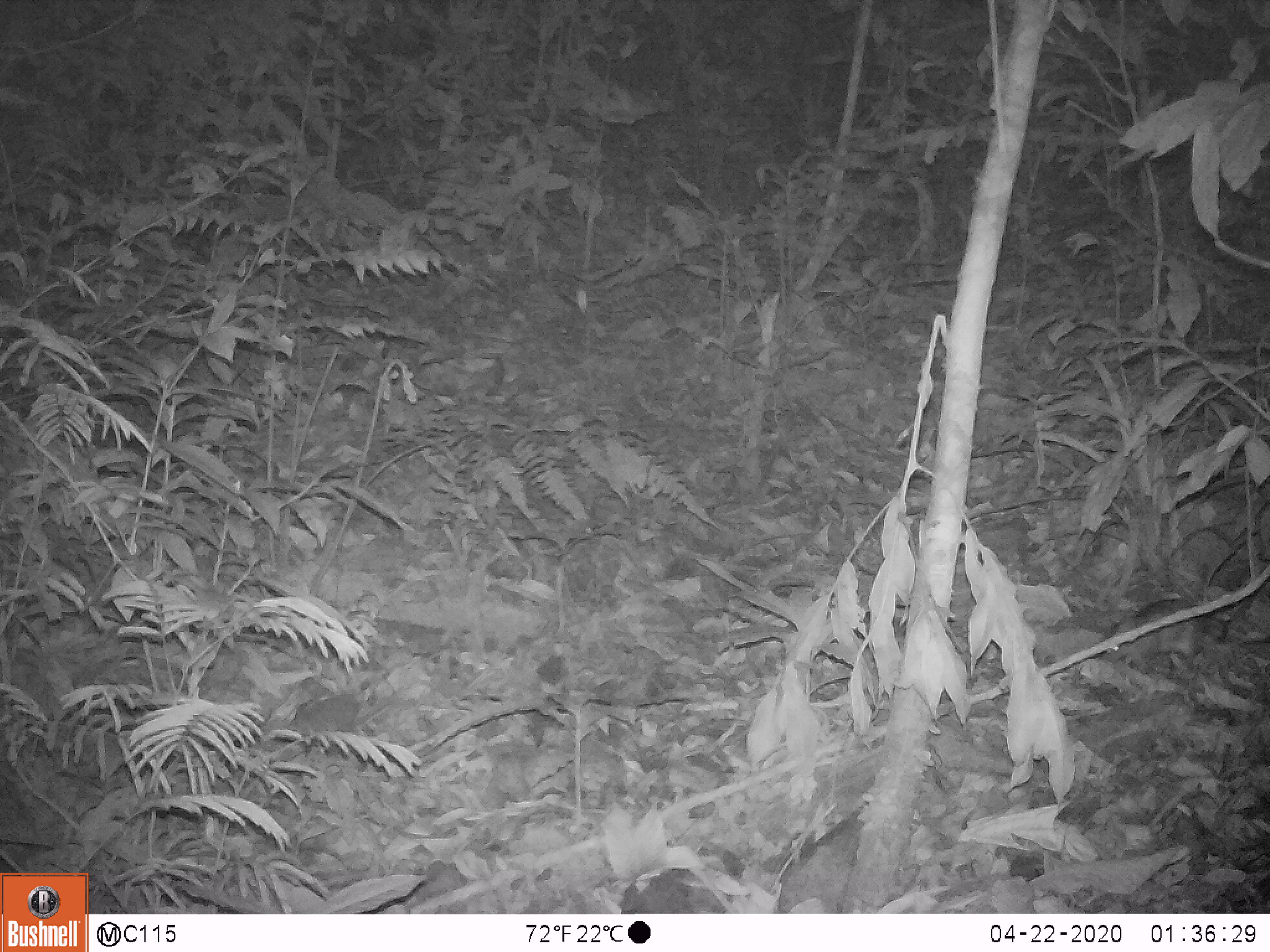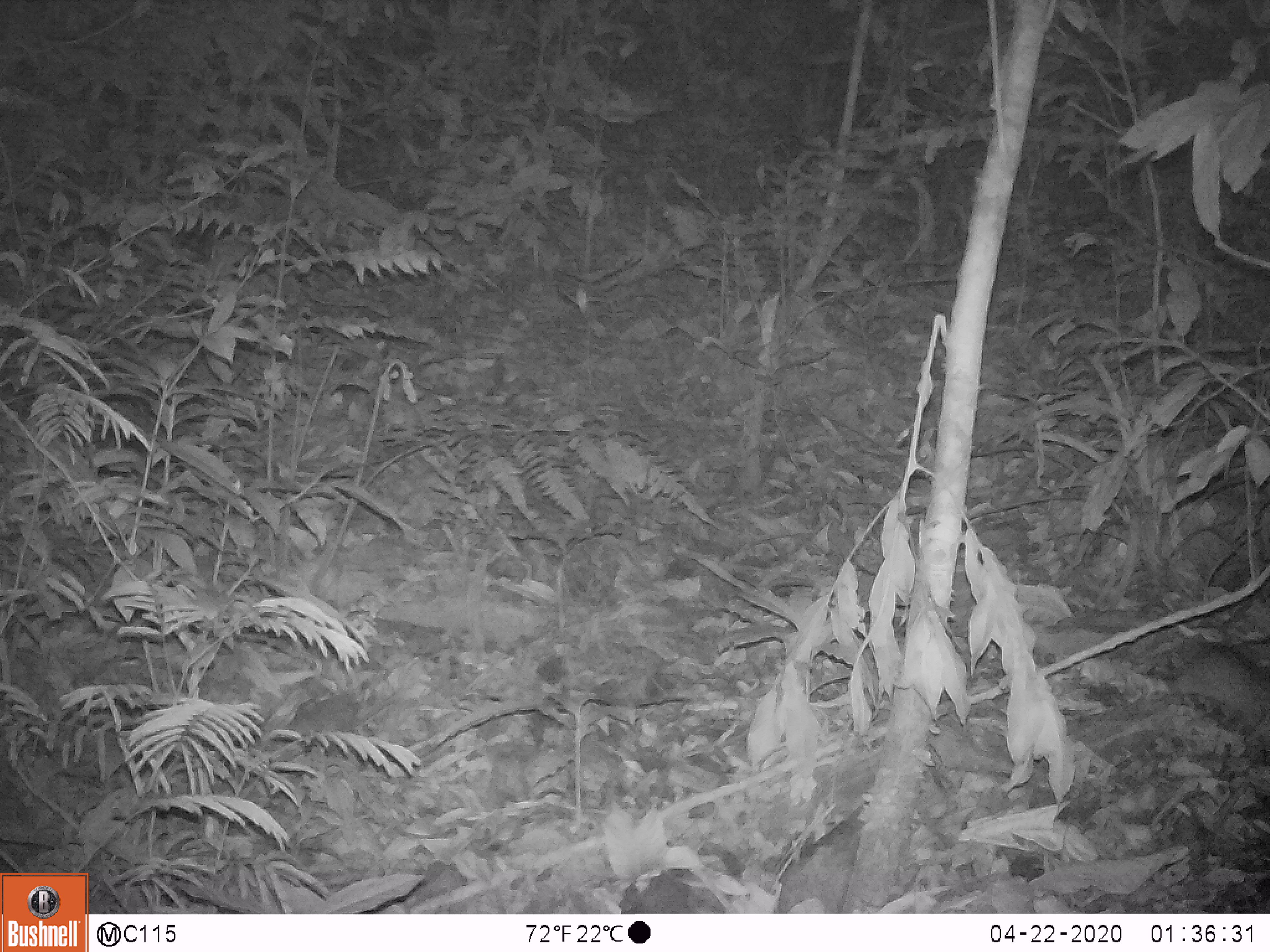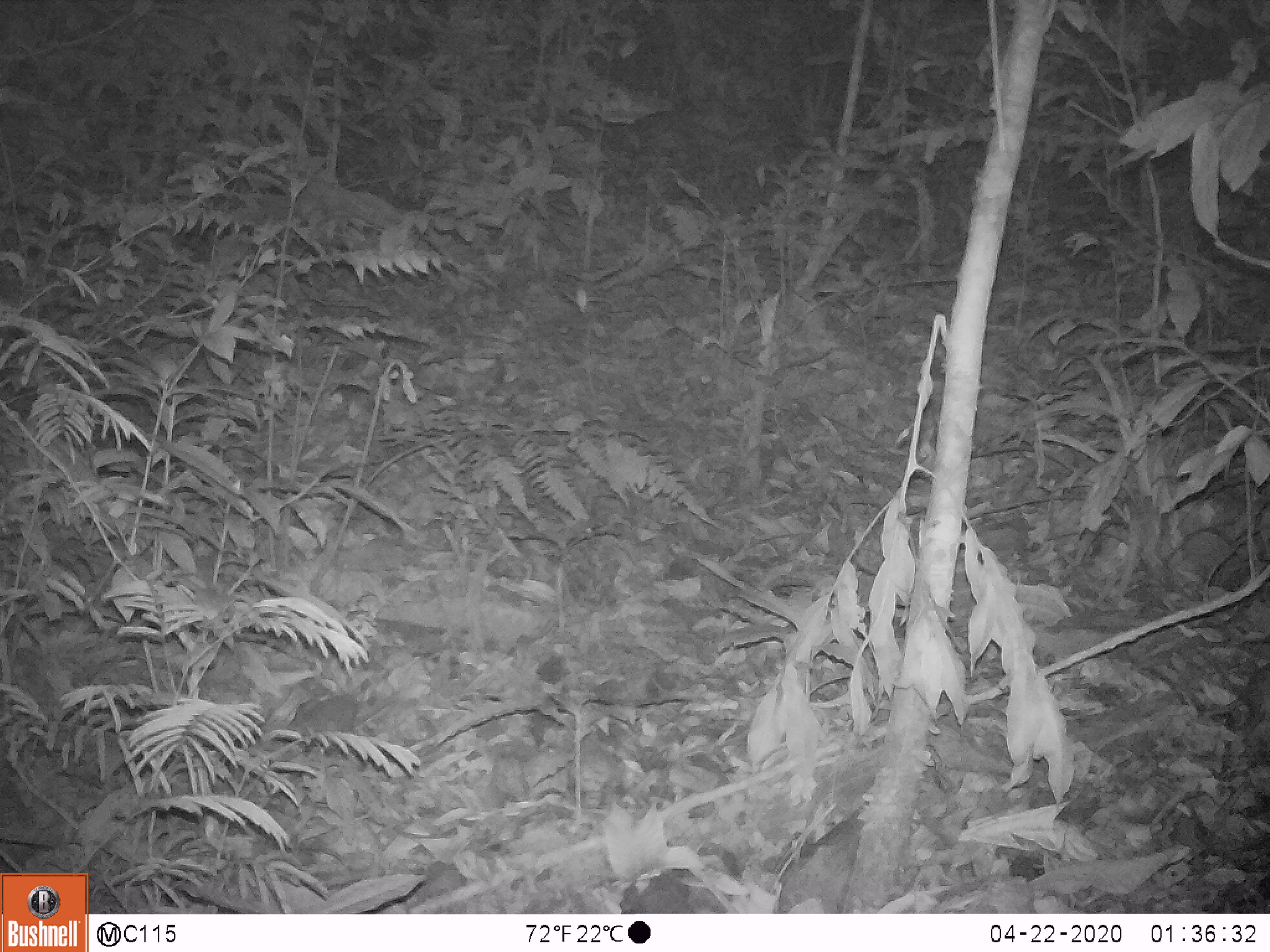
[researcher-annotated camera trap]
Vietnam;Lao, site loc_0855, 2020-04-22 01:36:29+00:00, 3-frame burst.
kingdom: Animalia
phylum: Chordata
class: Mammalia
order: Rodentia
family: Muridae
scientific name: Muridae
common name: old-world mice and rats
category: unidentified murid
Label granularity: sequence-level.